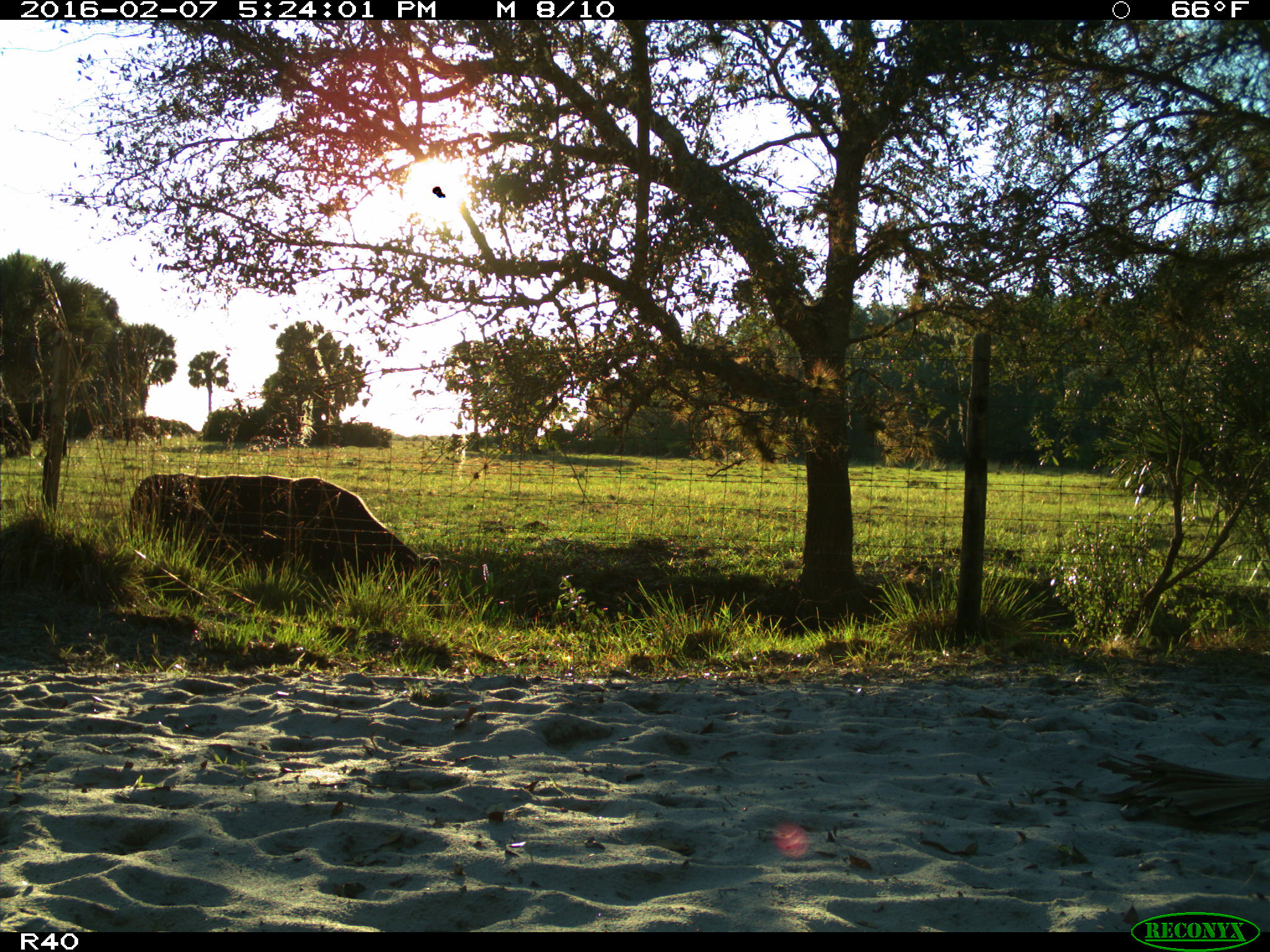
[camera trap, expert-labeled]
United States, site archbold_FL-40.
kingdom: Animalia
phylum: Chordata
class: Mammalia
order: Artiodactyla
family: Bovidae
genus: Bos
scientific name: Bos taurus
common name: domestic cow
Bos taurus (domestic cow).